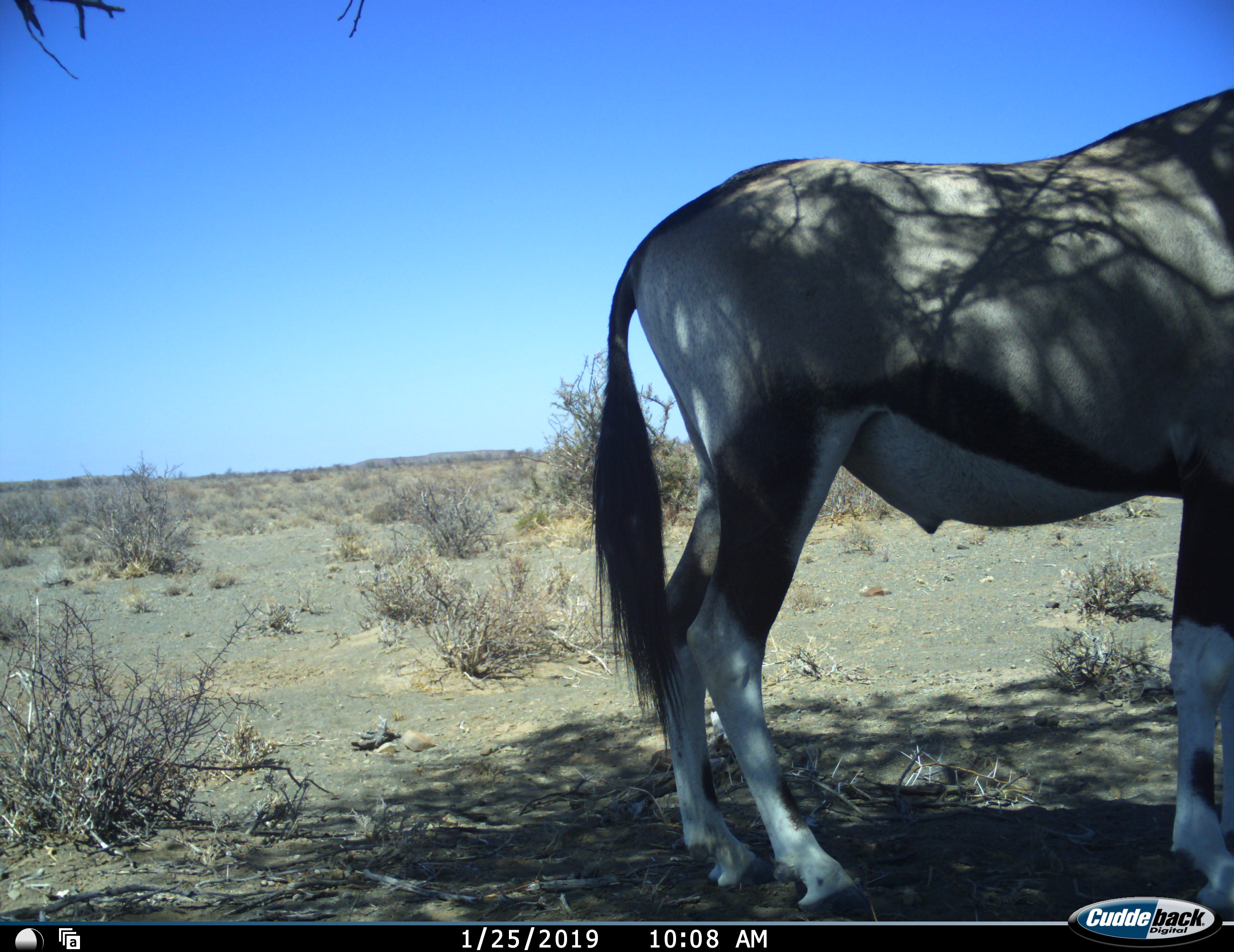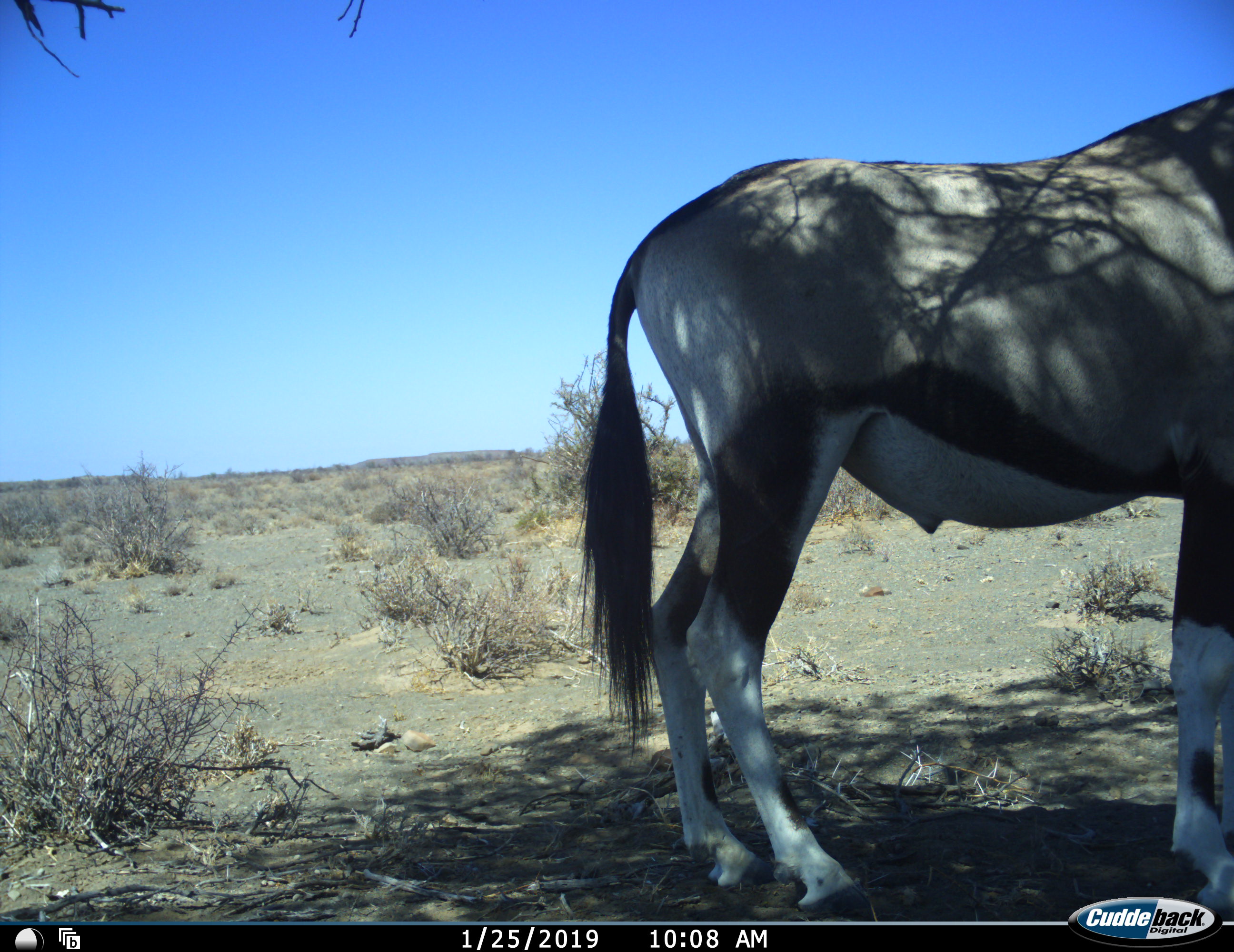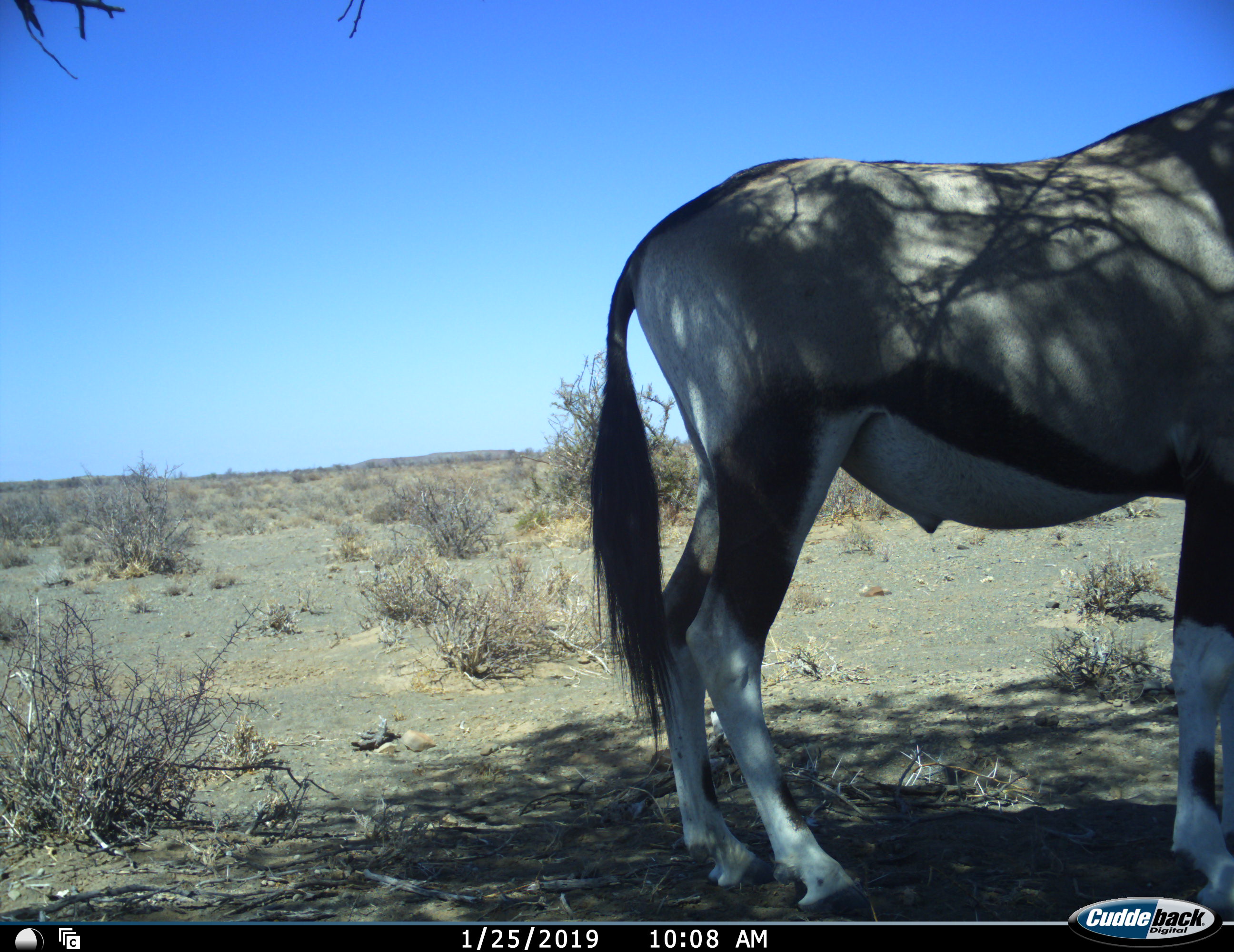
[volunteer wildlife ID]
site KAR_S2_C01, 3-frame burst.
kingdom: Animalia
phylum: Chordata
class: Mammalia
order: Artiodactyla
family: Bovidae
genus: Oryx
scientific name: Oryx gazella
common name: gemsbok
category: oryx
Oryx (gemsbok) (Oryx gazella), count 1. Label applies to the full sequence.